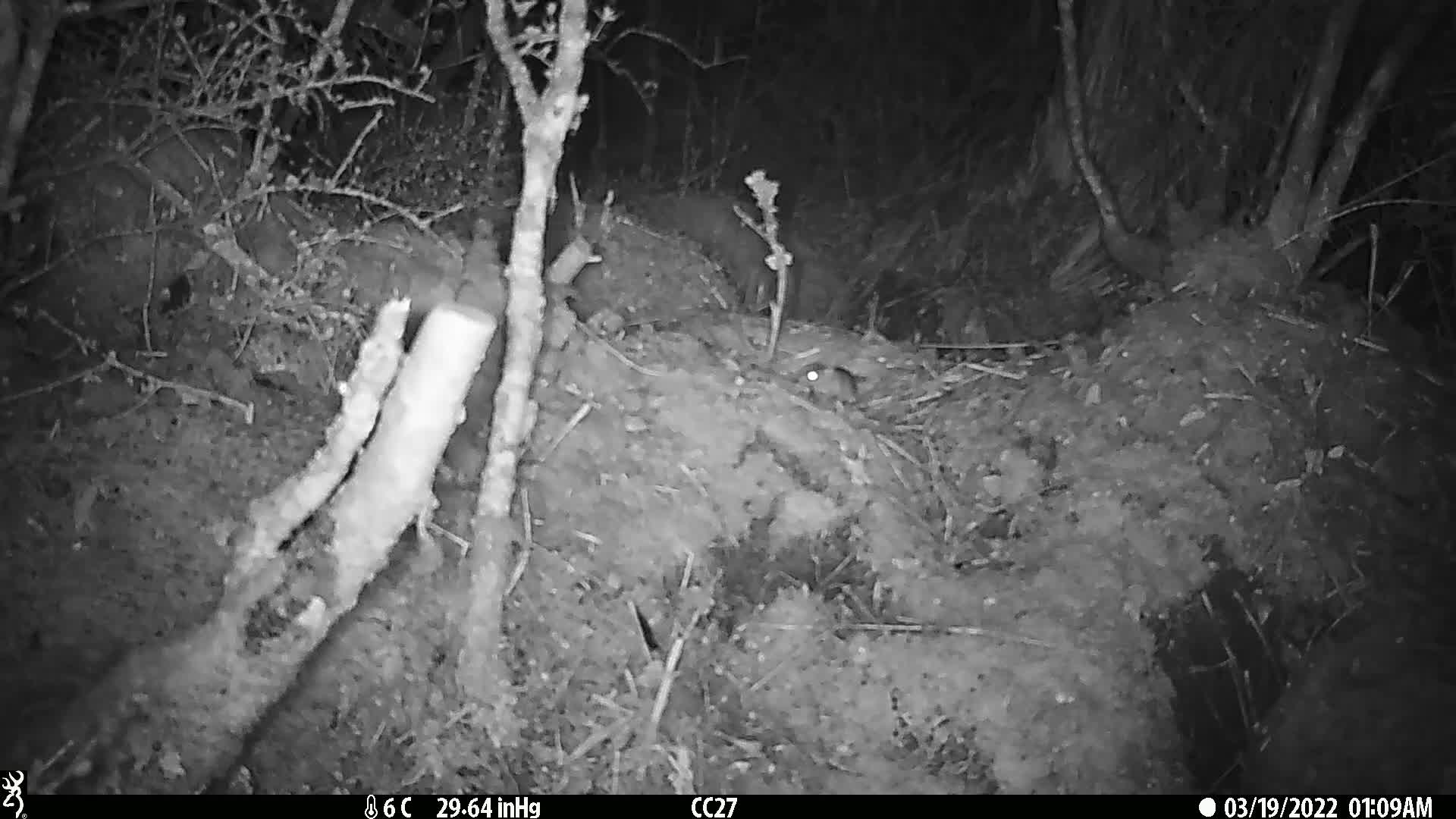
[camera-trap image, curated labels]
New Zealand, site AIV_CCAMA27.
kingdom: Animalia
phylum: Chordata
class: Mammalia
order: Rodentia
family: Muridae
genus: Mus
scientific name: Mus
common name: mouse